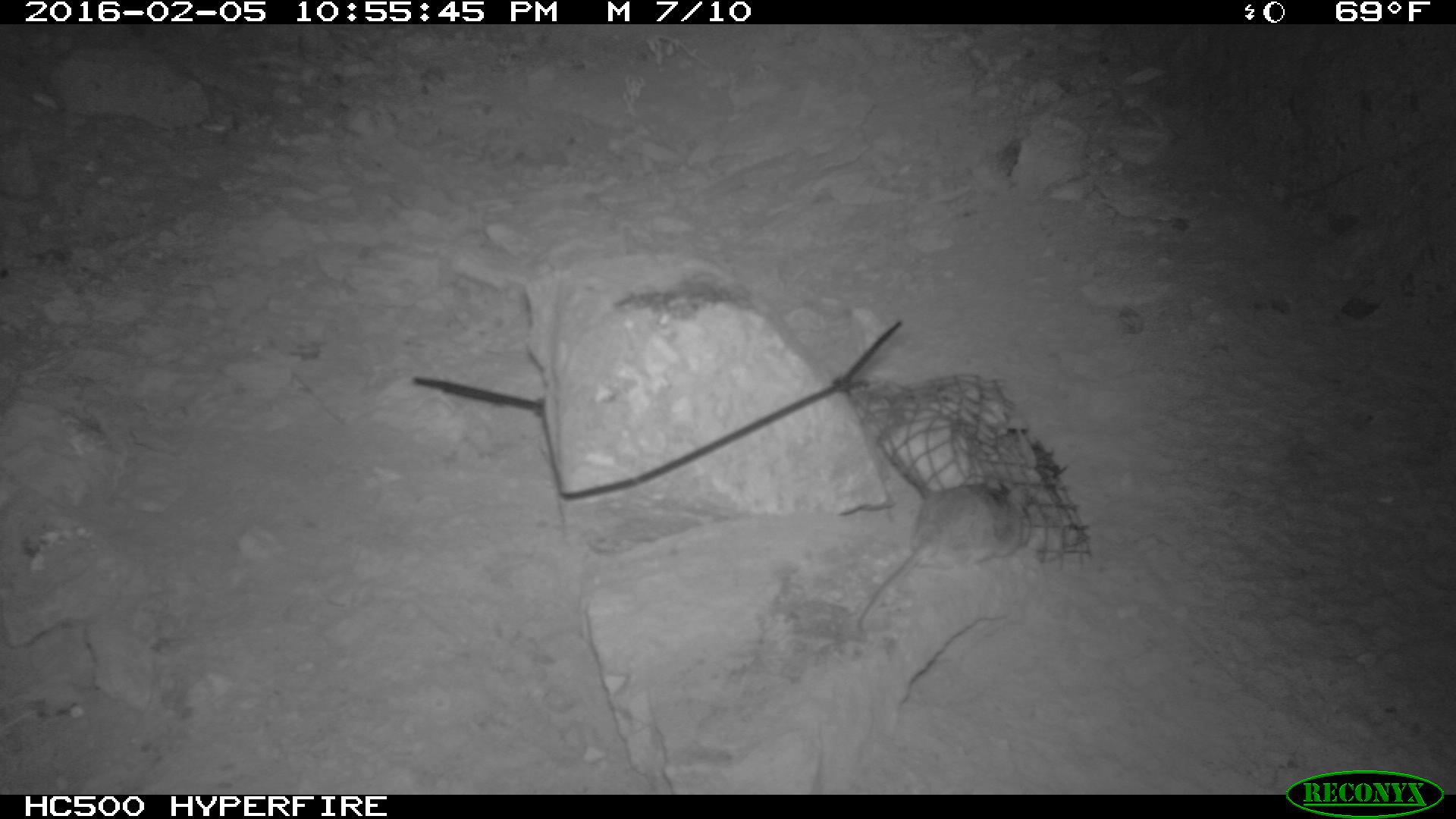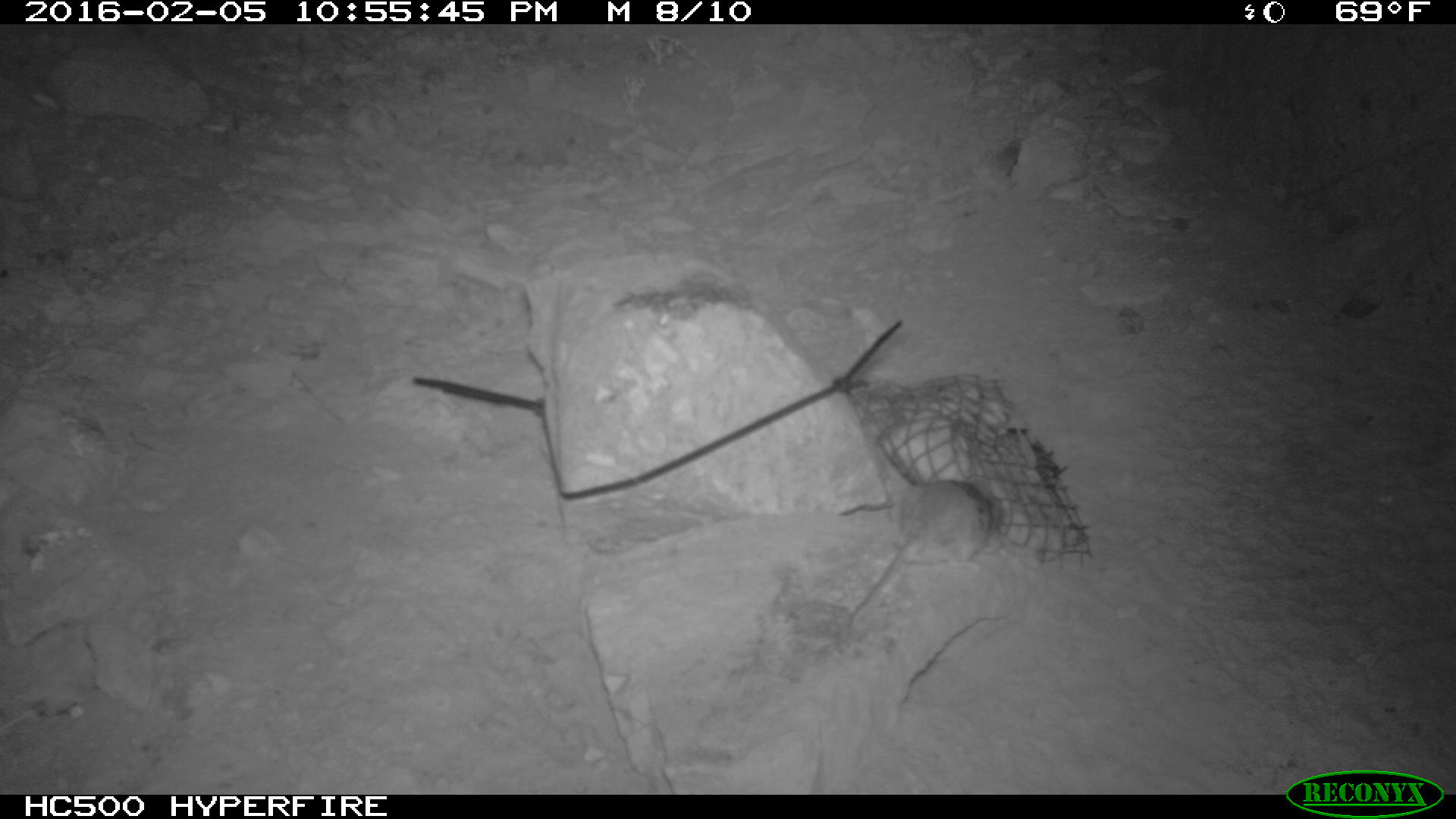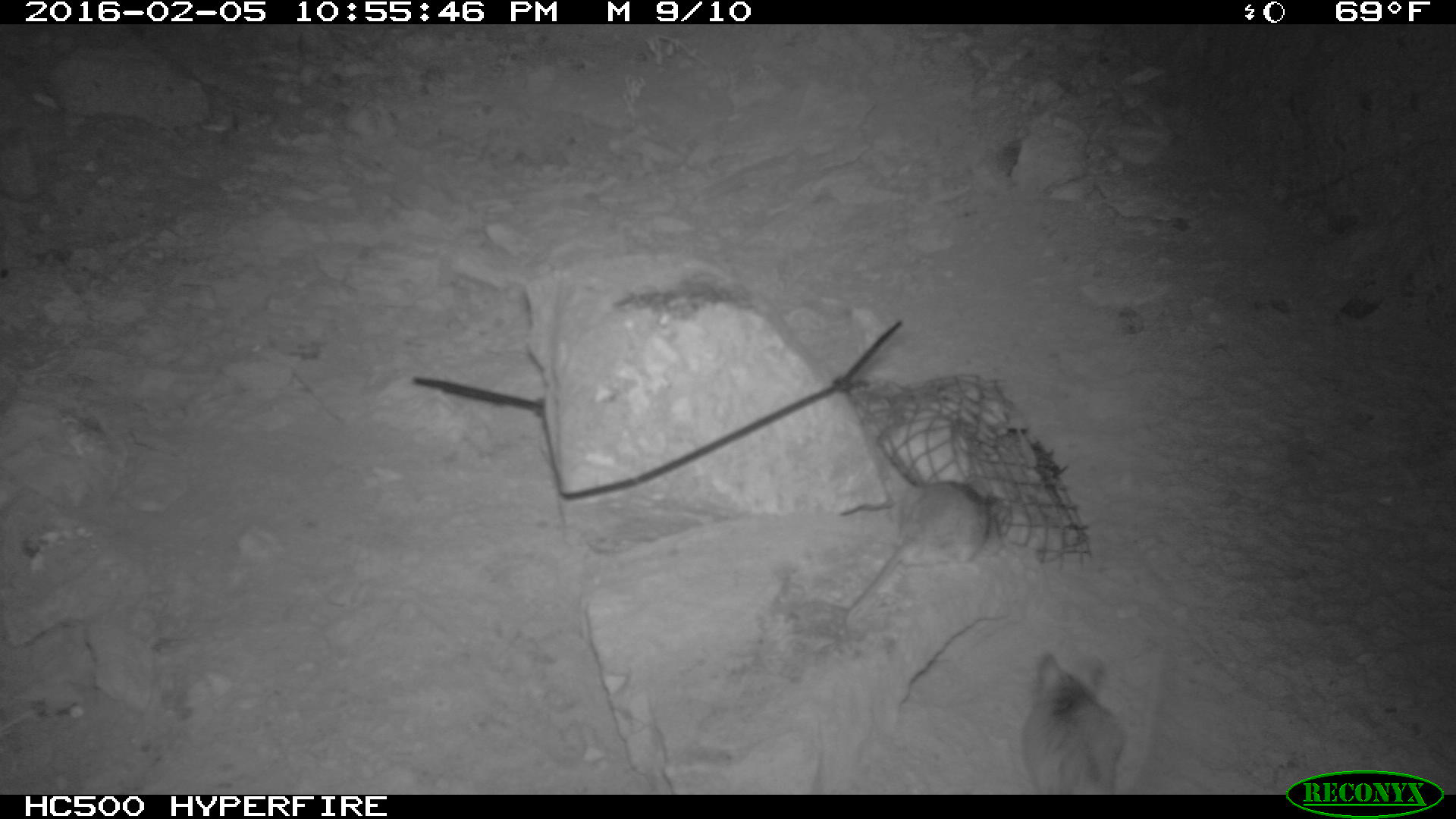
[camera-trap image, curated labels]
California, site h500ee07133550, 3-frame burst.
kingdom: Animalia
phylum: Chordata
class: Mammalia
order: Rodentia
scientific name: Rodentia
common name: rodent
Rodent (Rodentia).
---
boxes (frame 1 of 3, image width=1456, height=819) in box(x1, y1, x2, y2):
rodent: box(857, 483, 1031, 632)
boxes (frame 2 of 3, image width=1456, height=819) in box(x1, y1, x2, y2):
rodent: box(842, 479, 990, 639)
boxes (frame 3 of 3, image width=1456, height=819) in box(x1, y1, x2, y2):
rodent: box(845, 479, 997, 621); box(1020, 651, 1123, 795)